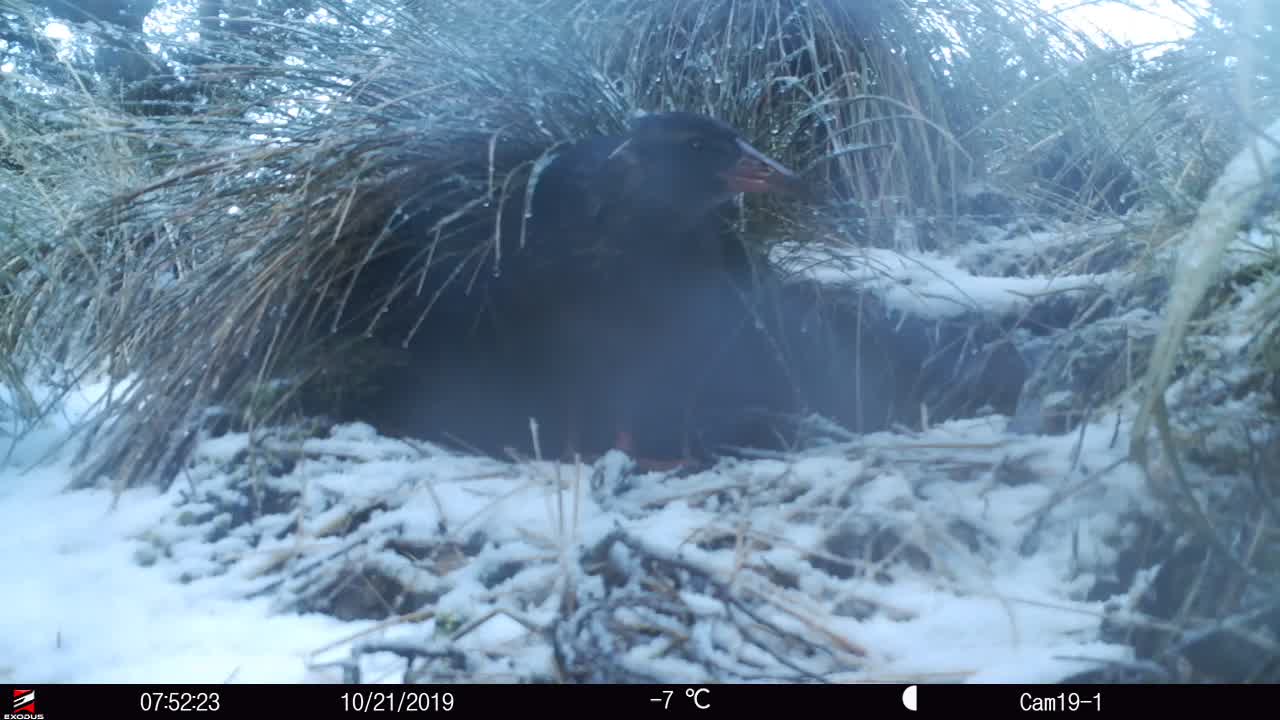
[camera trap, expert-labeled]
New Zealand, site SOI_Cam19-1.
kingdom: Animalia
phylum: Chordata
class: Aves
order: Gruiformes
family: Rallidae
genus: Gallirallus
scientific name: Gallirallus australis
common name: weka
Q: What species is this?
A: Weka (Gallirallus australis).